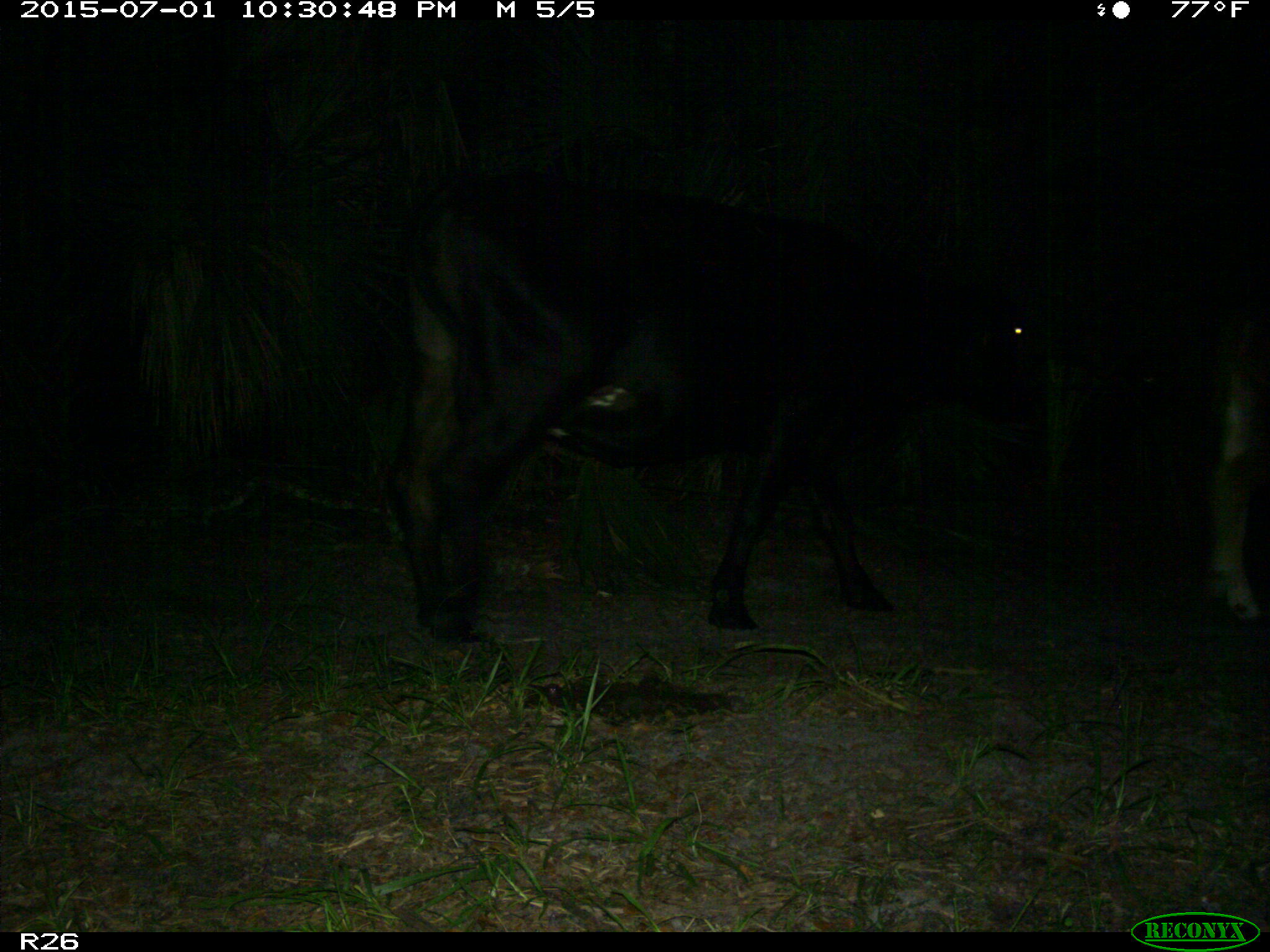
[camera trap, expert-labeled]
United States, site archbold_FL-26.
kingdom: Animalia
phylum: Chordata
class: Mammalia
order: Artiodactyla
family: Bovidae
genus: Bos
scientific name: Bos taurus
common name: domestic cow